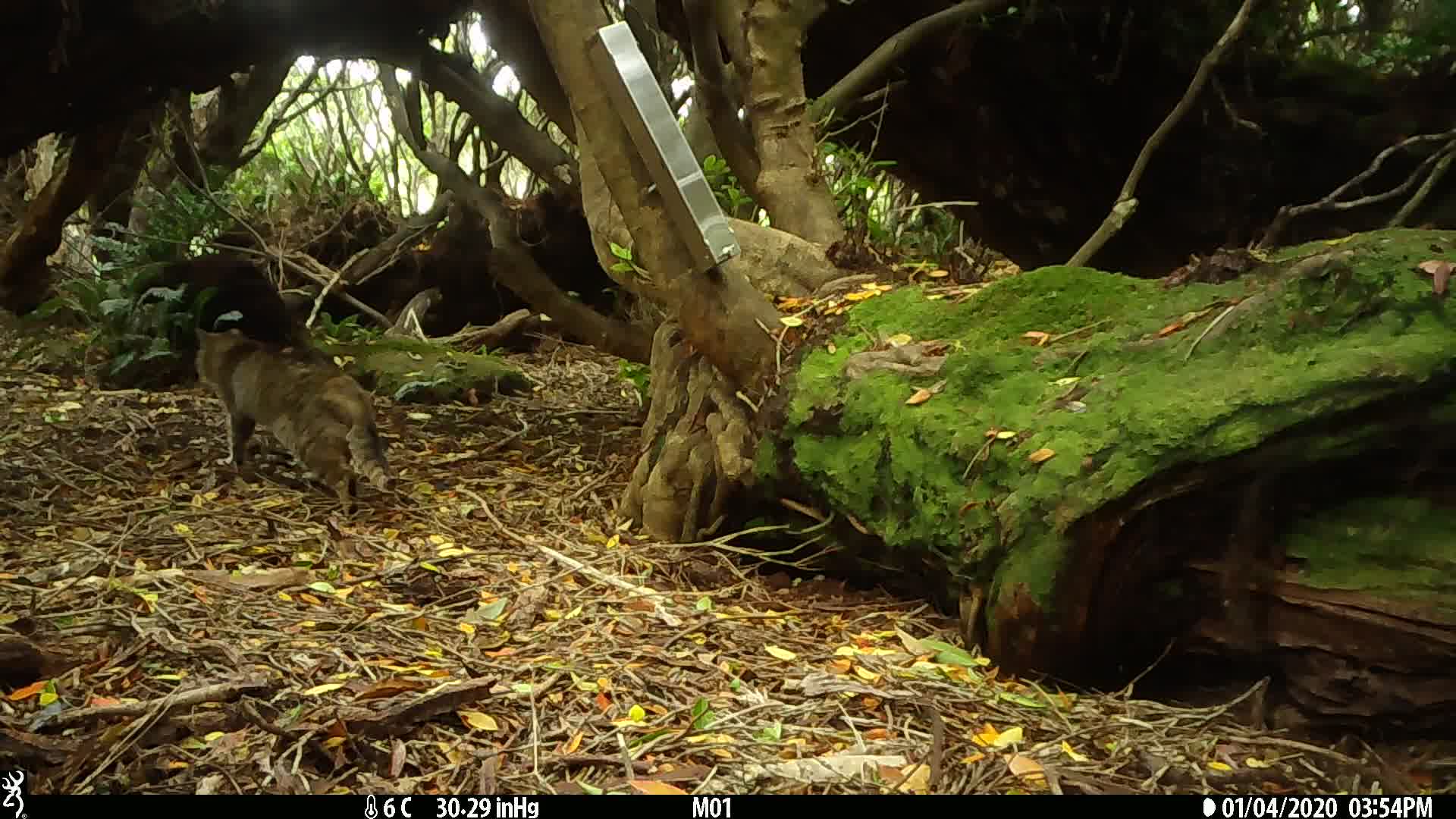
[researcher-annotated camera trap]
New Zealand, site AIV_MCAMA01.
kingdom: Animalia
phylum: Chordata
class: Mammalia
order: Carnivora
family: Felidae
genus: Felis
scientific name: Felis catus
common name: domestic cat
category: cat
Cat (domestic cat) (Felis catus).